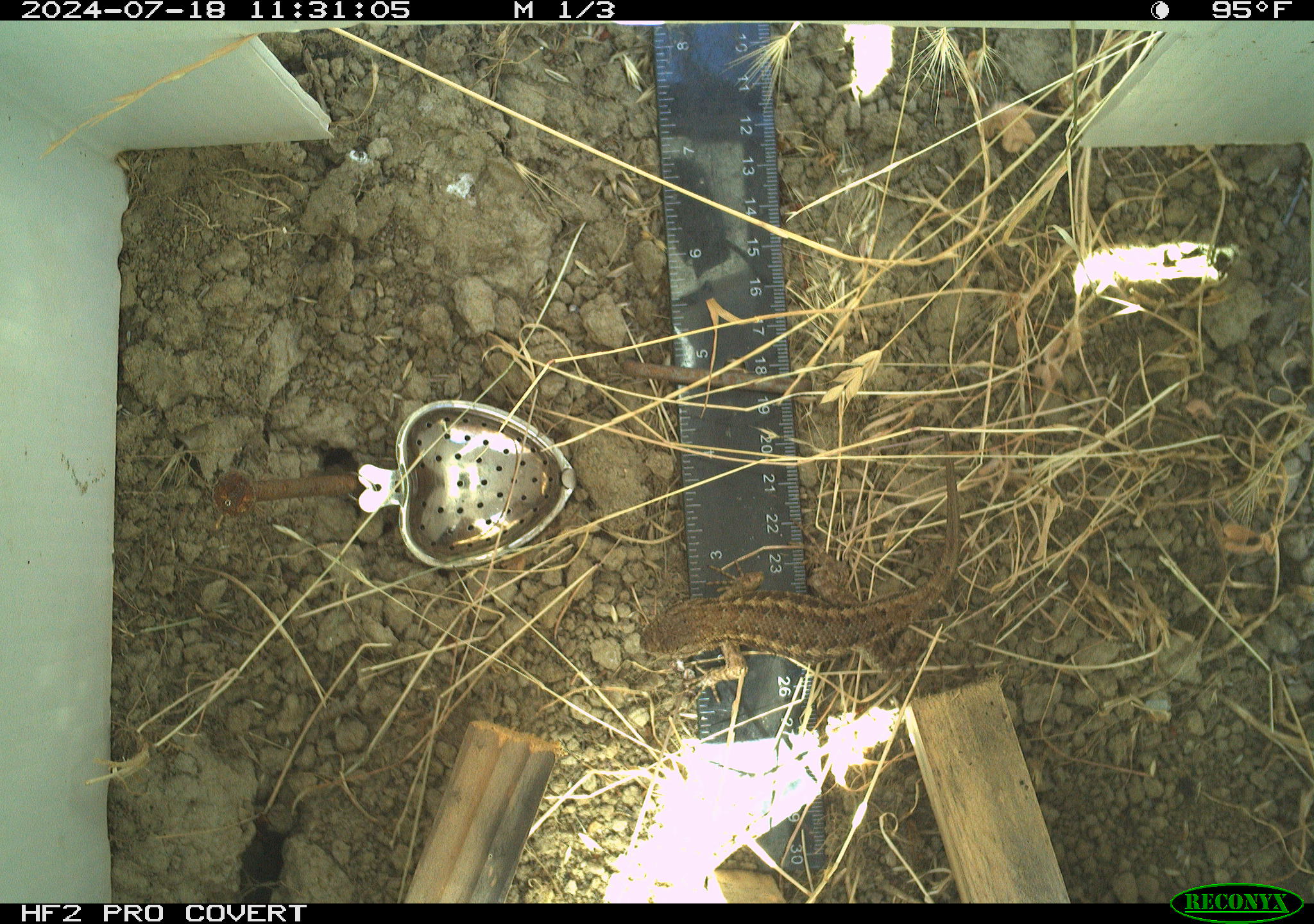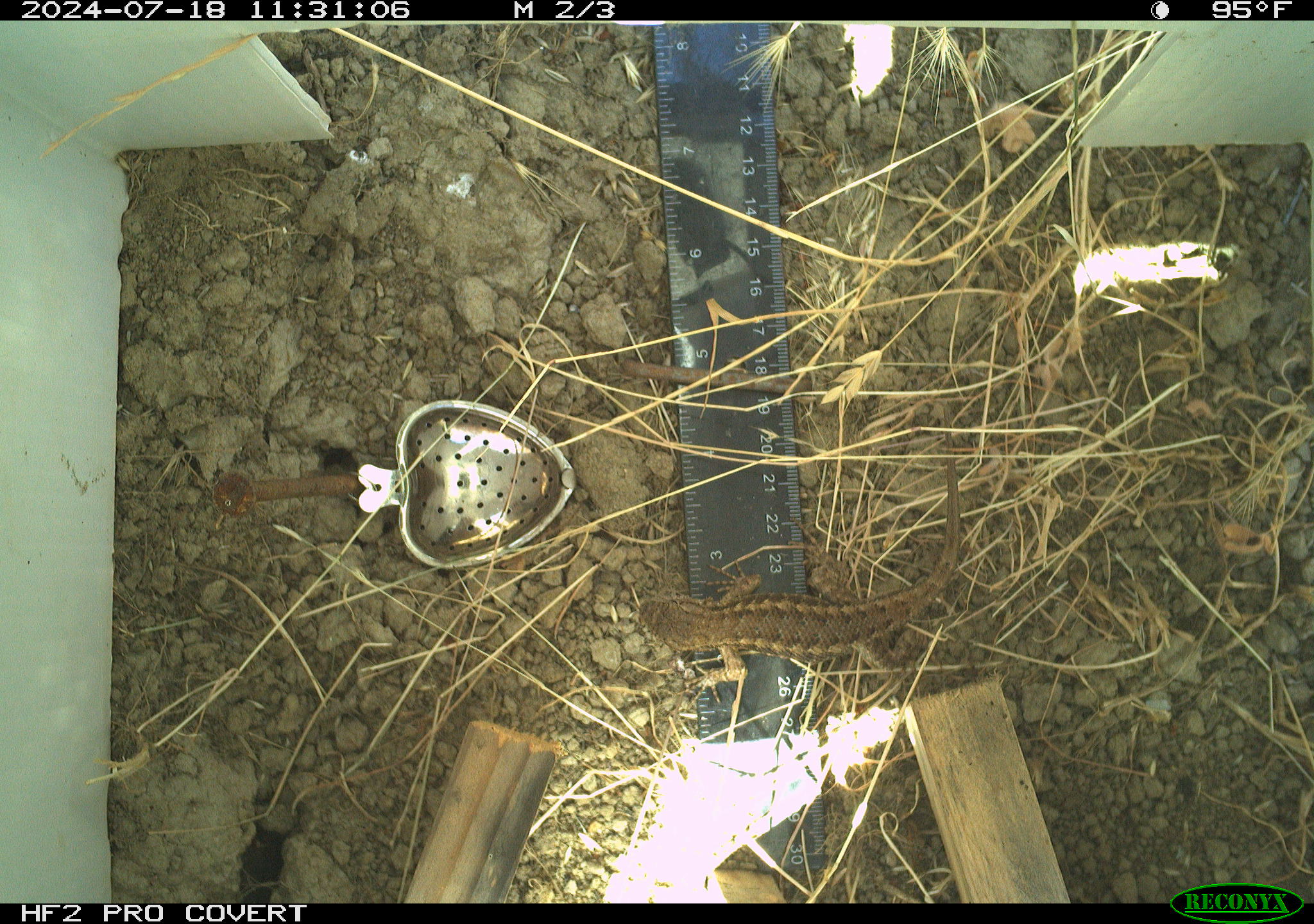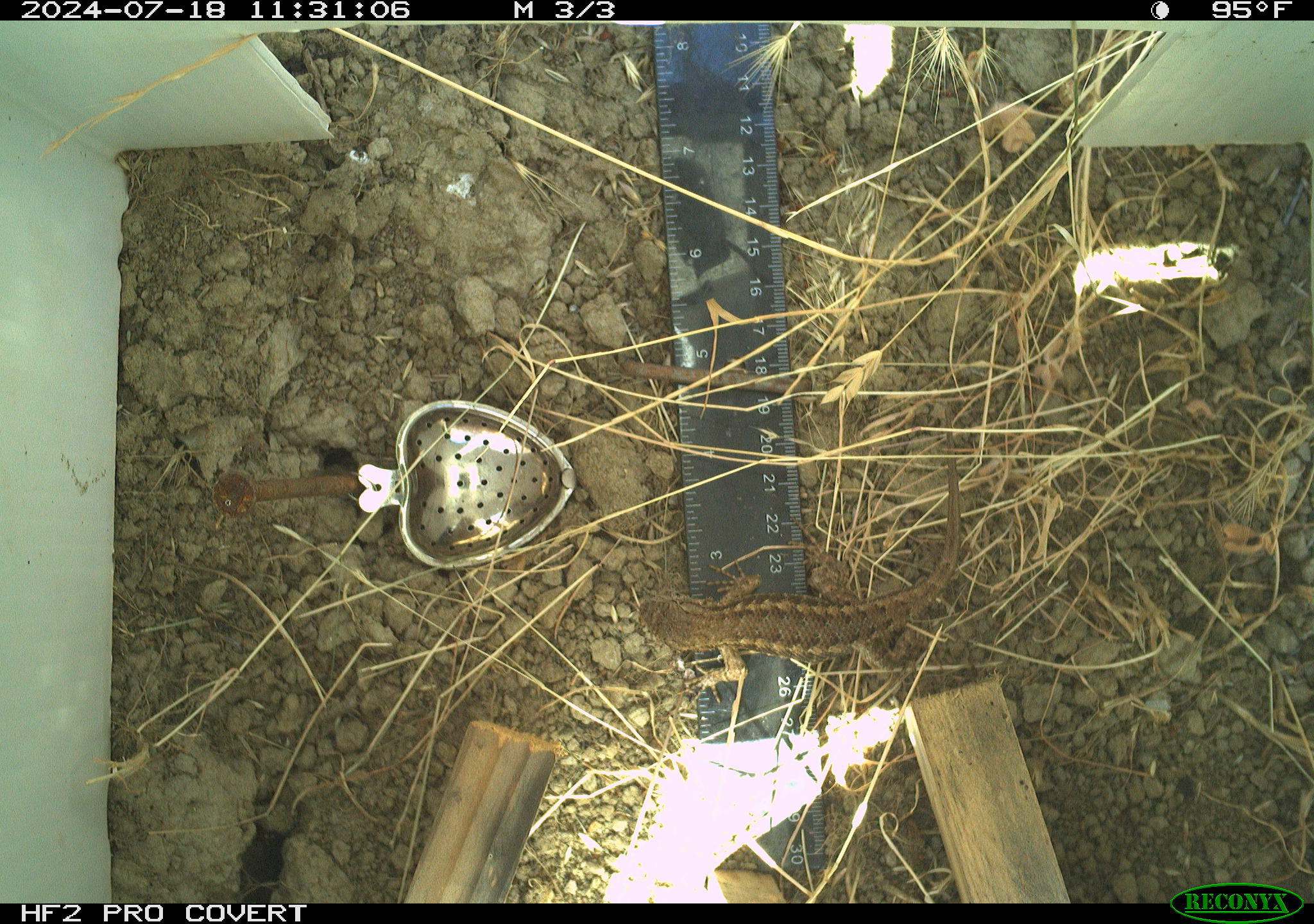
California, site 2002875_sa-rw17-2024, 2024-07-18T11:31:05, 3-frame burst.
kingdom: Animalia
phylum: Chordata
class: Reptilia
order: Squamata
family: Phrynosomatidae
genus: Sceloporus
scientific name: Sceloporus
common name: spiny lizards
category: sceloporus species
Sceloporus species (spiny lizards) (Sceloporus).